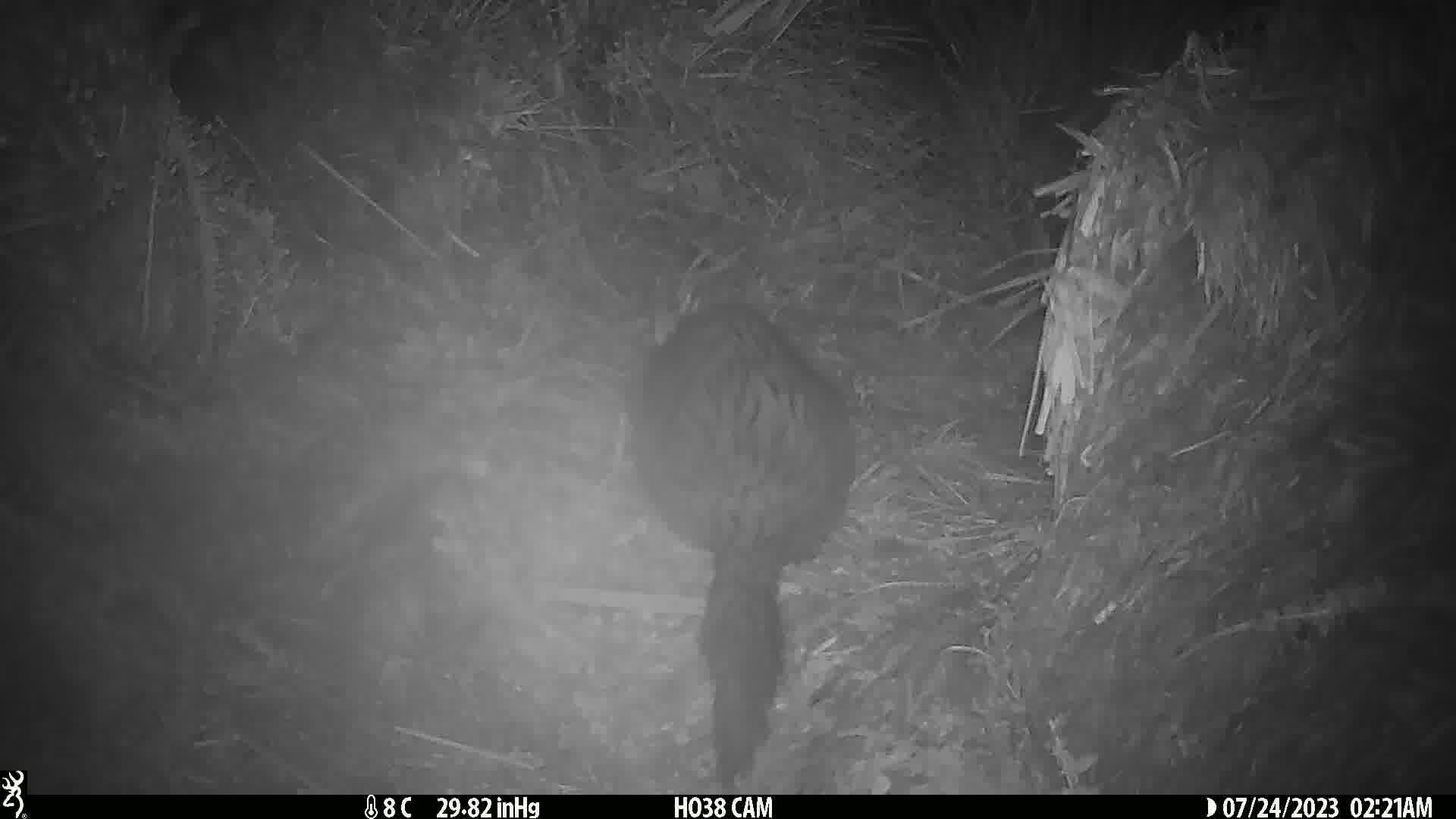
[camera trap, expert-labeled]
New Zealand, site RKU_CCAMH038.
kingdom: Animalia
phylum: Chordata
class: Mammalia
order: Diprotodontia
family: Phalangeridae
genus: Trichosurus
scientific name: Trichosurus vulpecula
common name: common brushtail possum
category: possum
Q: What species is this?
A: Possum (common brushtail possum) (Trichosurus vulpecula).